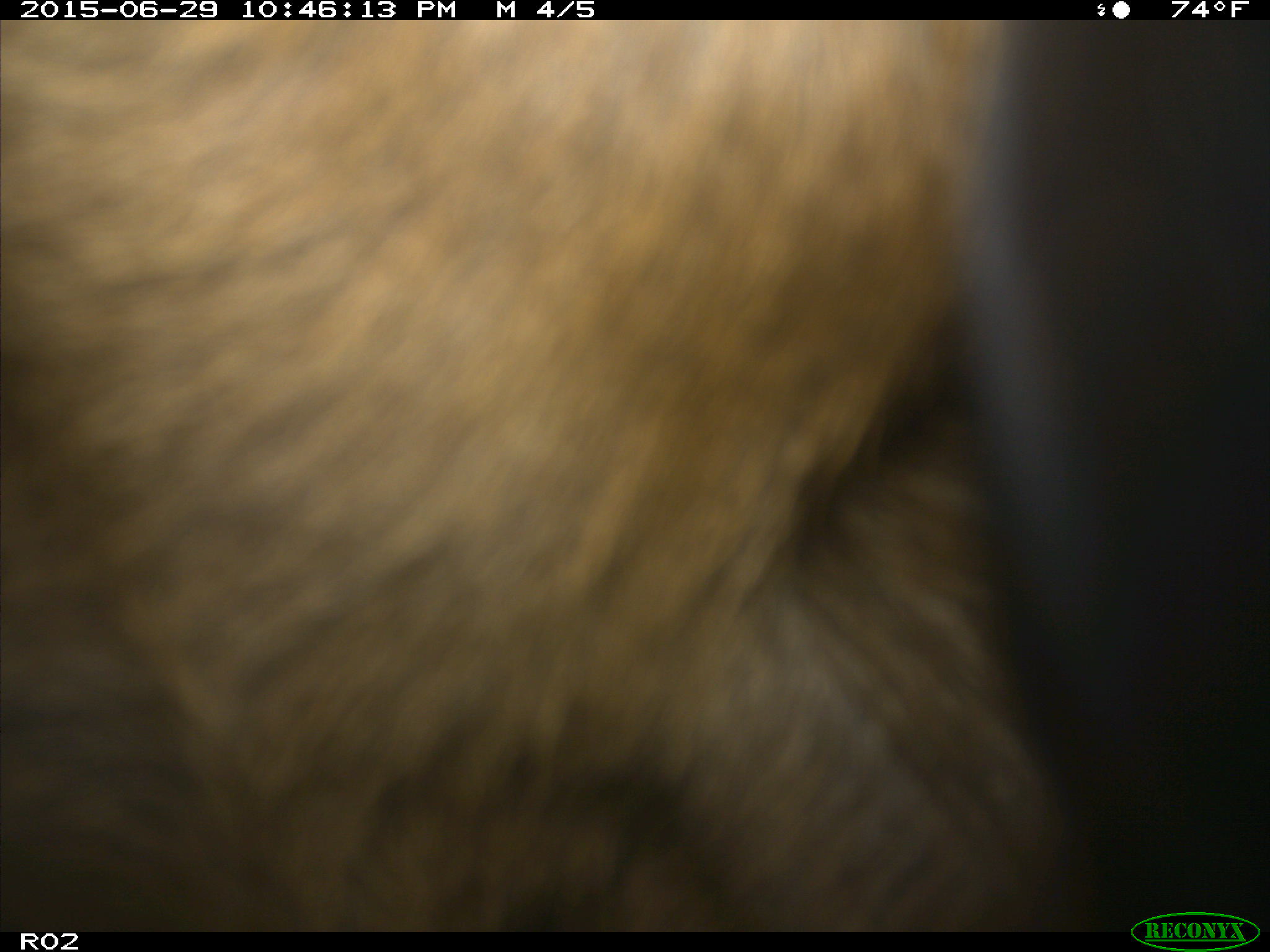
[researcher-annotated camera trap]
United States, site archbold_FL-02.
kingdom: Animalia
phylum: Chordata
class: Mammalia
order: Artiodactyla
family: Bovidae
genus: Bos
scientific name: Bos taurus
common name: domestic cow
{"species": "Bos taurus (domestic cow)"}